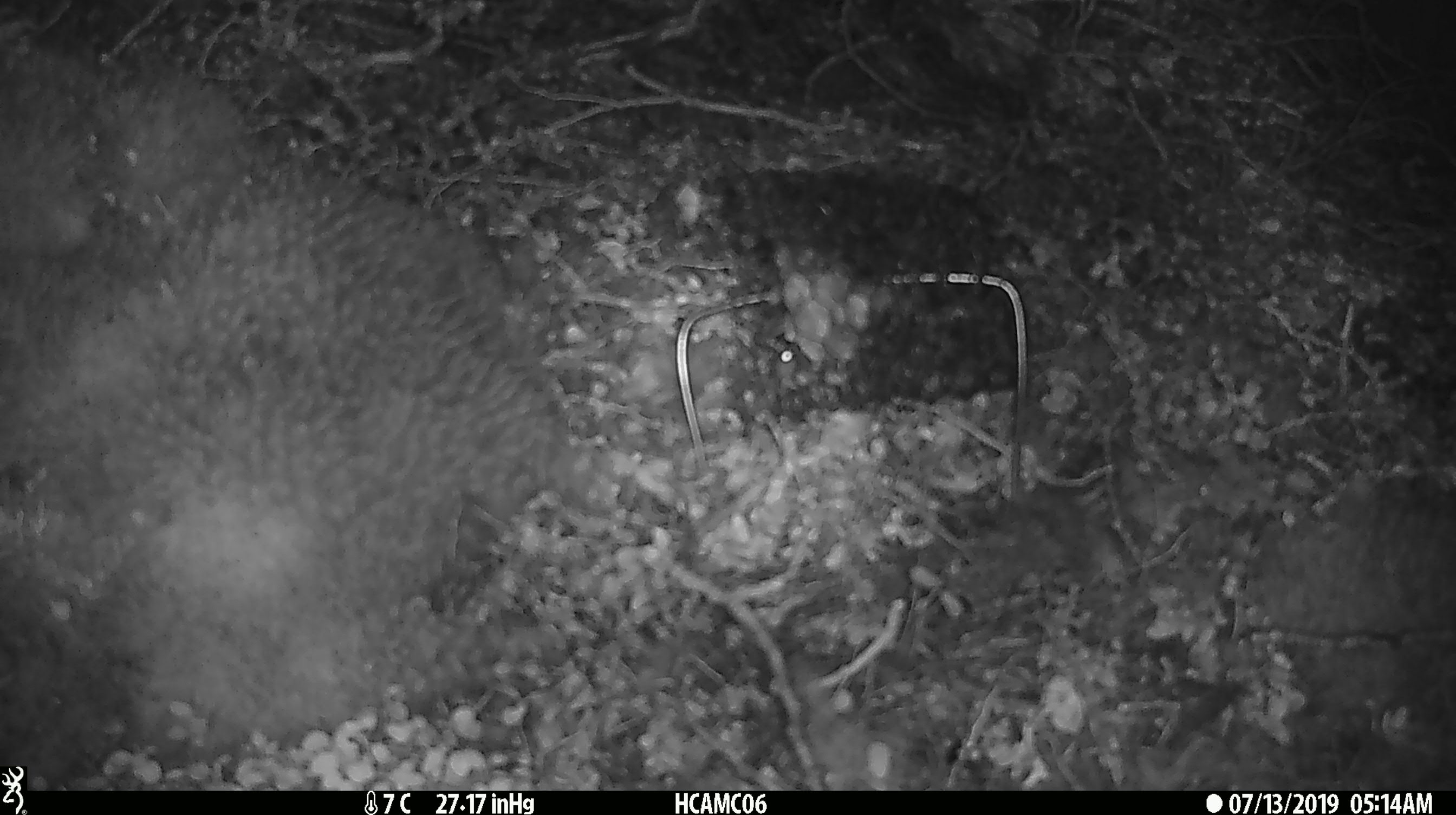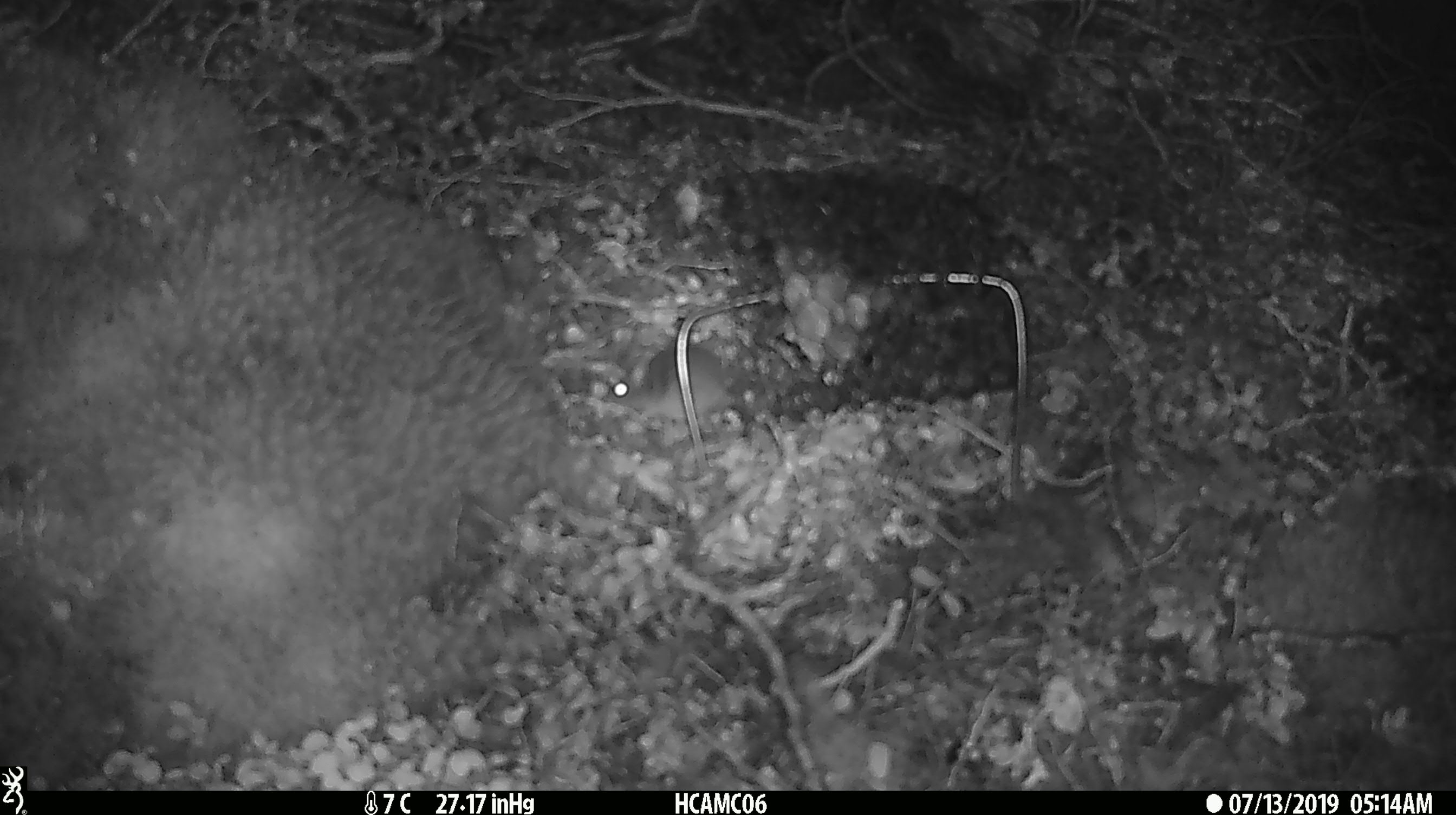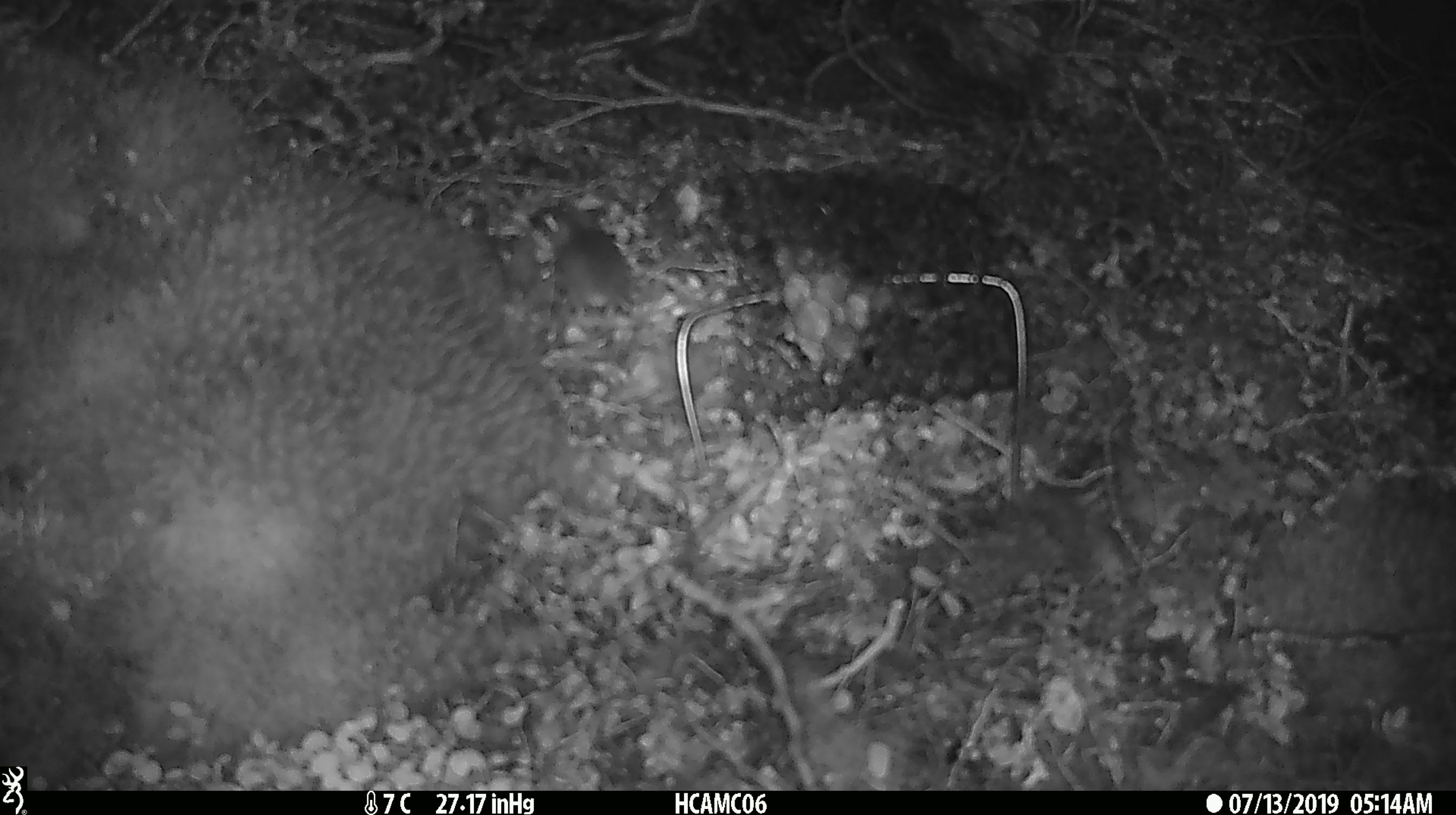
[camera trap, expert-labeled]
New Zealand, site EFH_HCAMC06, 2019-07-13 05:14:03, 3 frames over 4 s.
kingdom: Animalia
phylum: Chordata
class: Mammalia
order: Rodentia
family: Muridae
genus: Mus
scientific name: Mus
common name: mouse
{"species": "mouse (Mus)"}